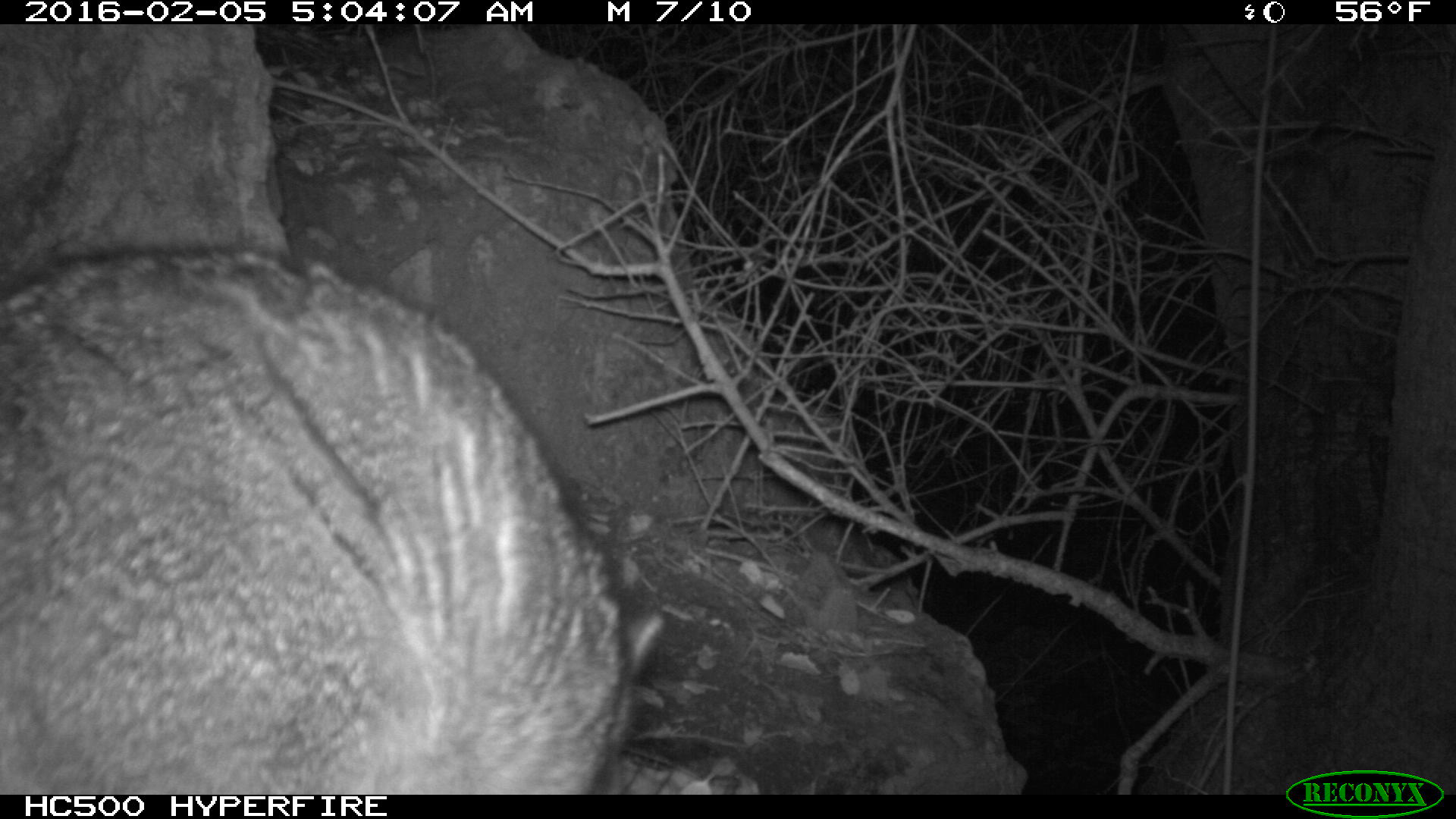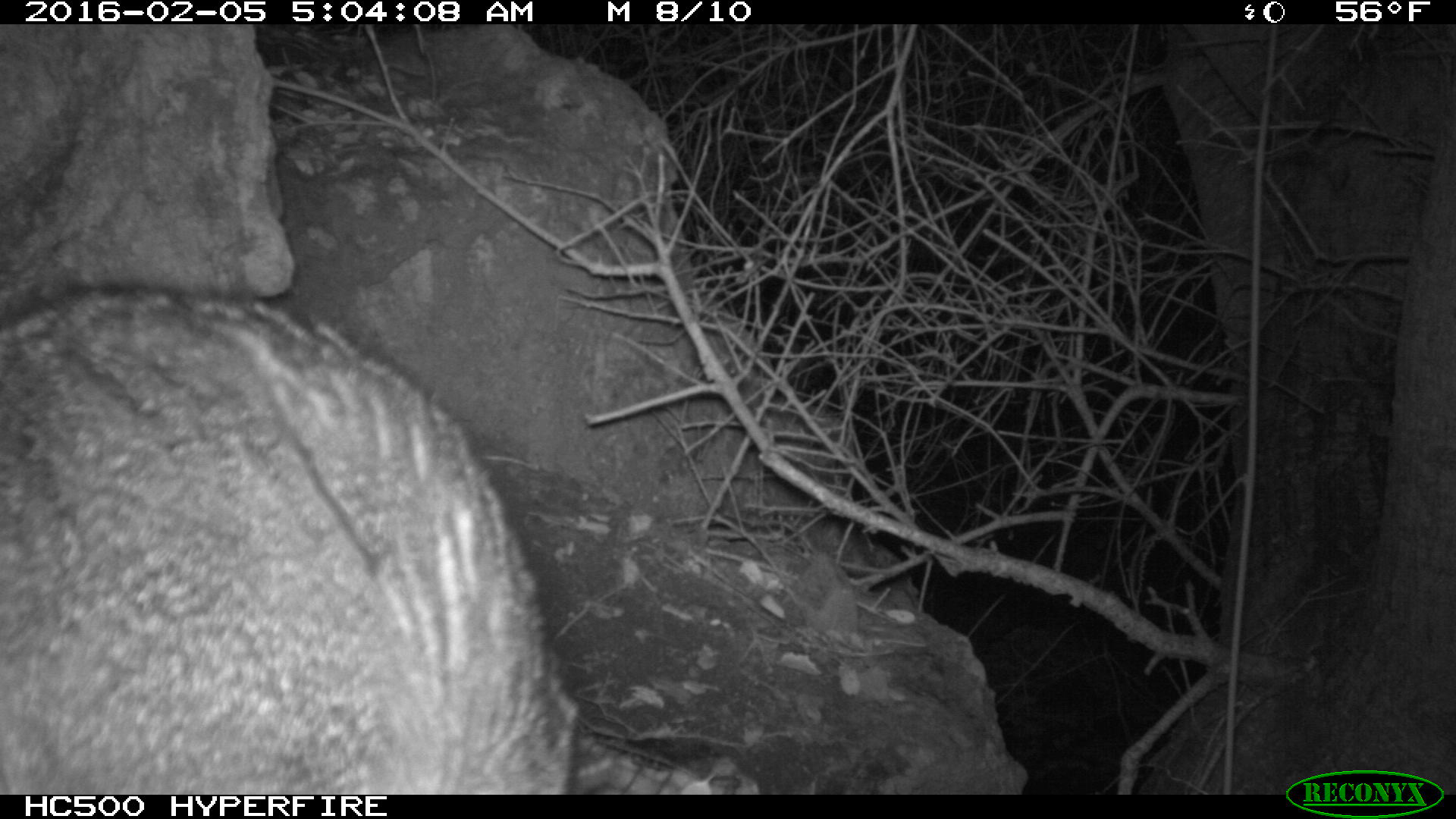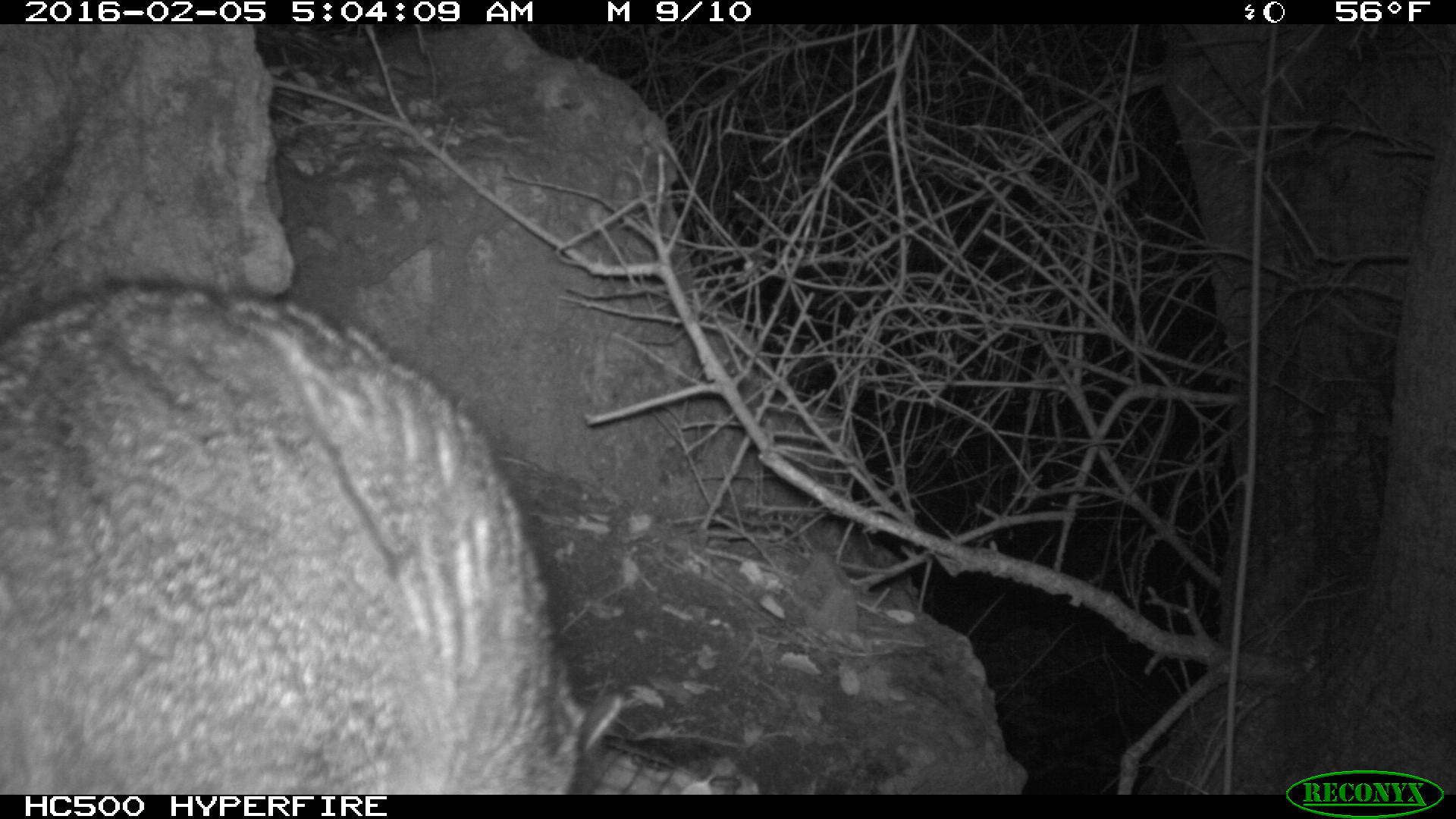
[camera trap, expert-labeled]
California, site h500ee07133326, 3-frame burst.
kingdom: Animalia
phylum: Chordata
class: Mammalia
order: Carnivora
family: Canidae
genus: Urocyon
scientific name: Urocyon littoralis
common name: island fox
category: fox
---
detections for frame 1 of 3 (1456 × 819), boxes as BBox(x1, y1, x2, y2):
fox: BBox(0, 243, 664, 792)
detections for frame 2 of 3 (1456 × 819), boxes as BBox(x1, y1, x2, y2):
fox: BBox(0, 282, 580, 793)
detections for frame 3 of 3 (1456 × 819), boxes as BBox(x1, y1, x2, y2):
fox: BBox(0, 284, 621, 794)